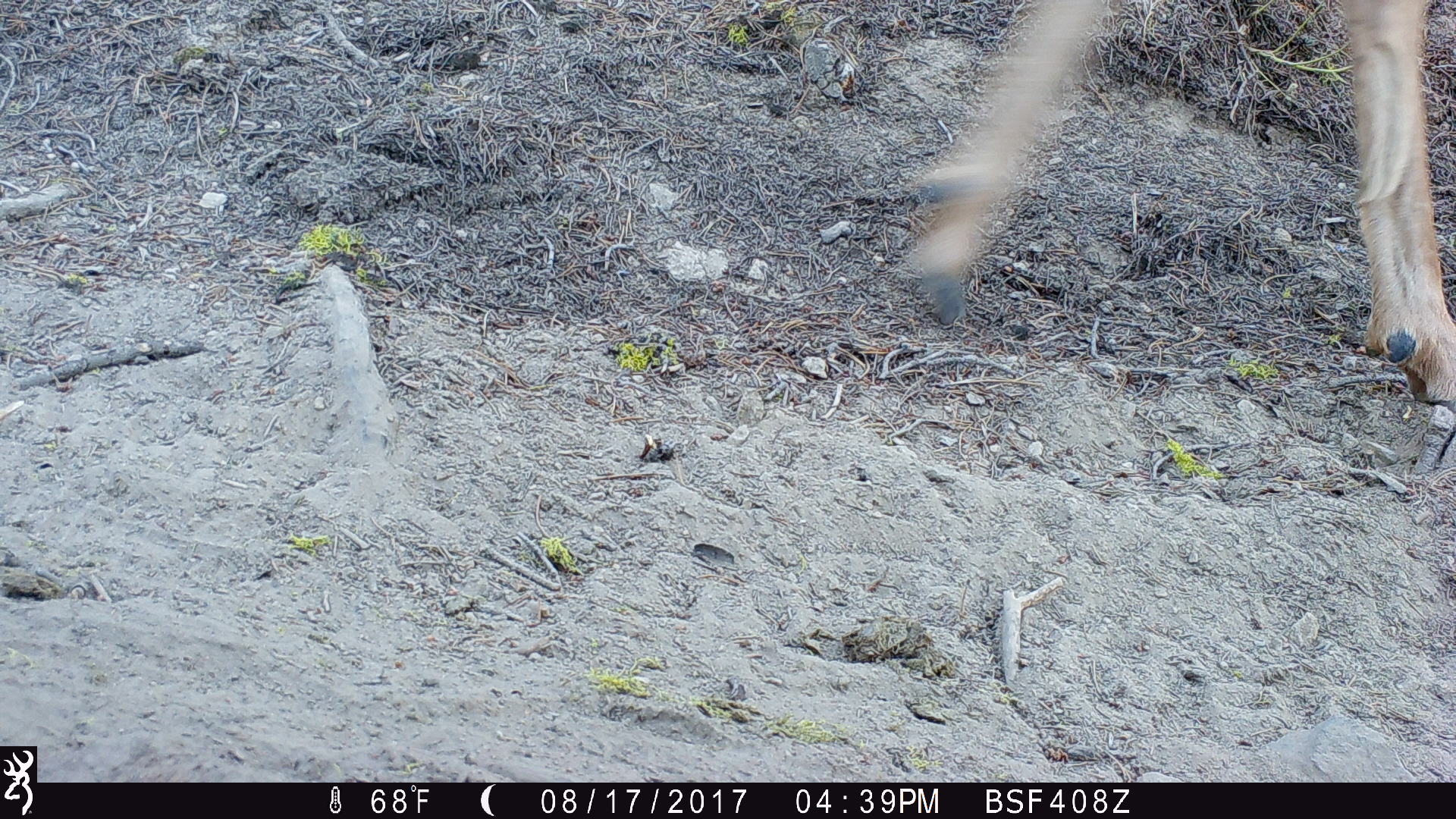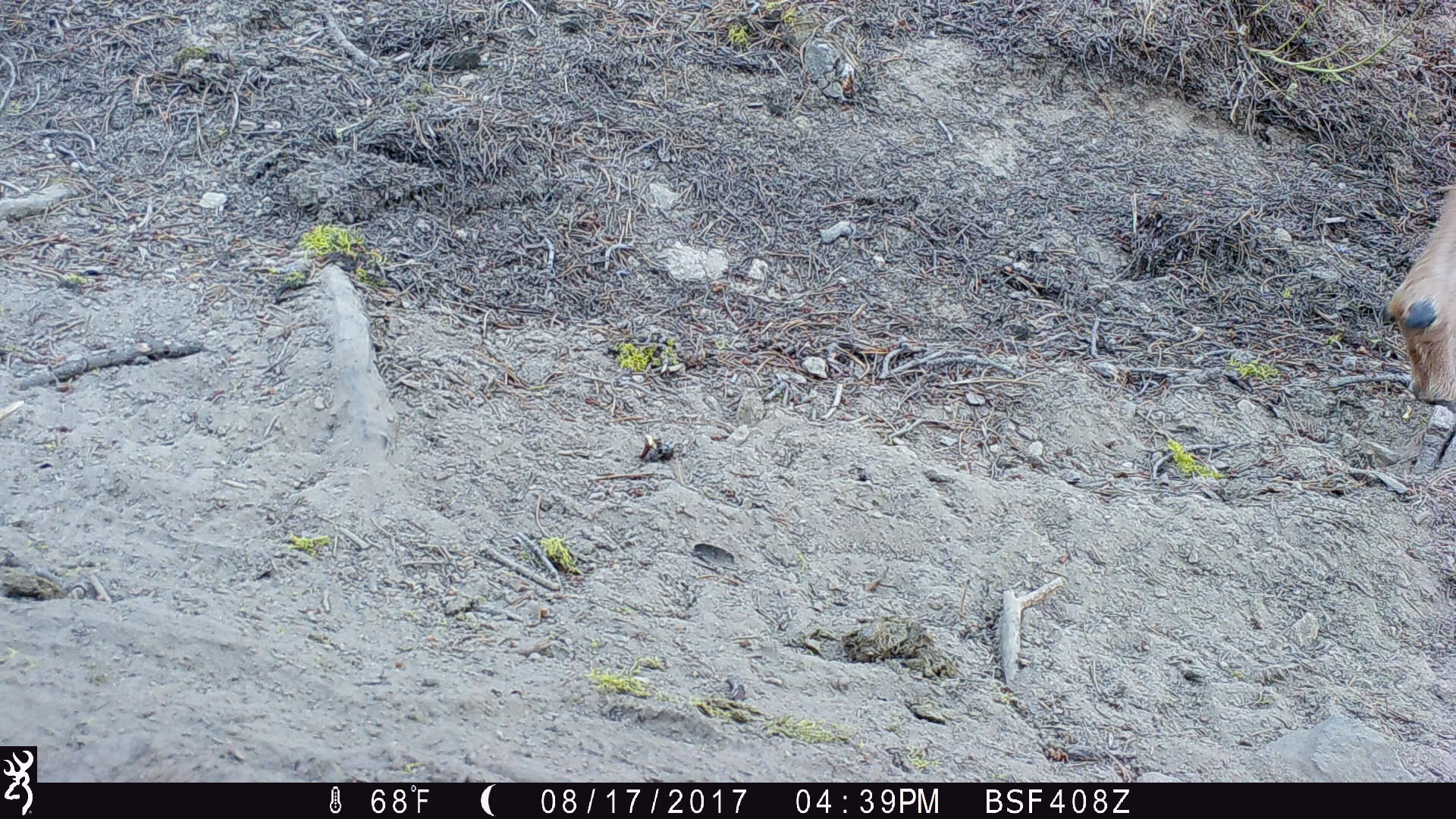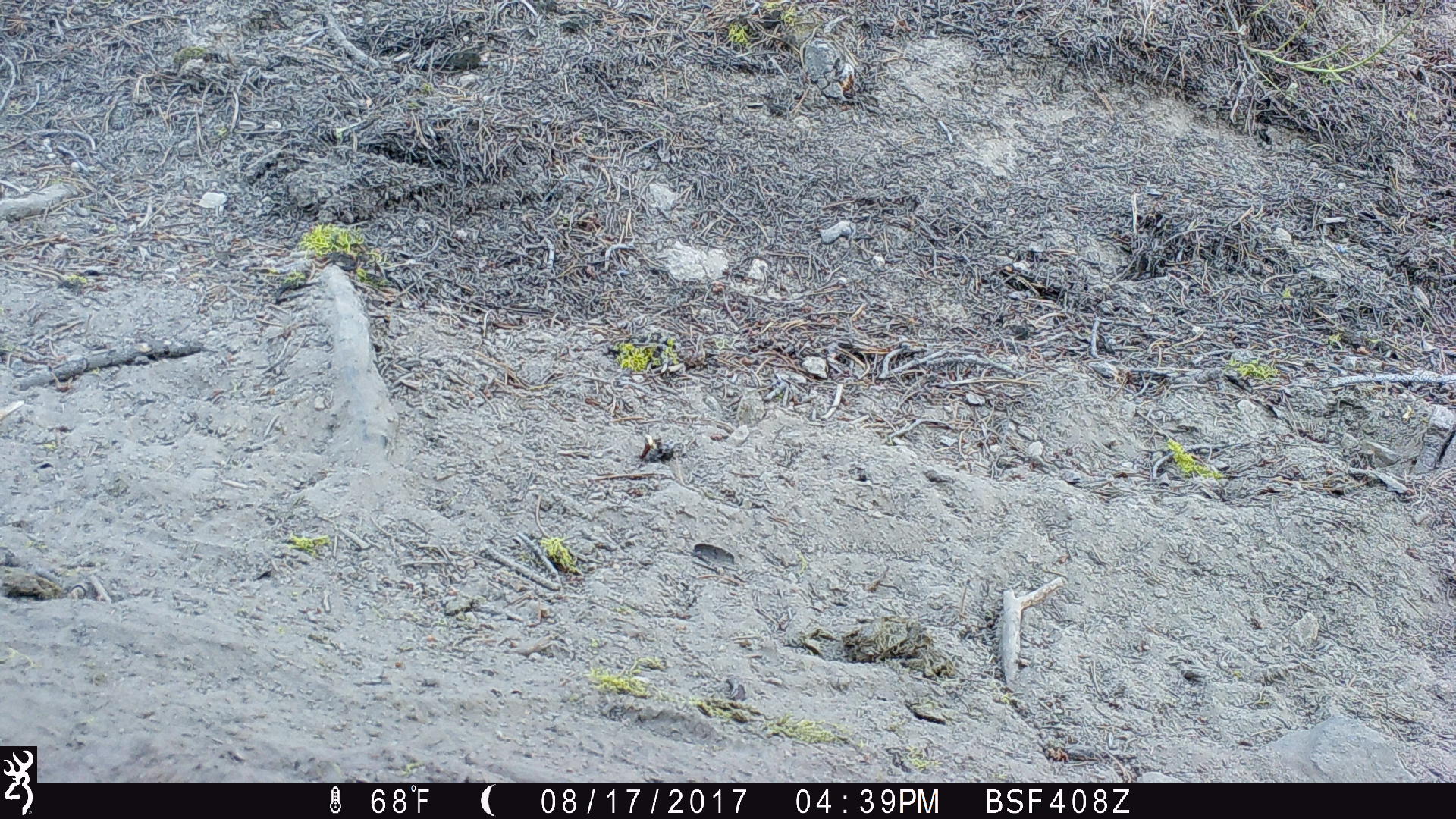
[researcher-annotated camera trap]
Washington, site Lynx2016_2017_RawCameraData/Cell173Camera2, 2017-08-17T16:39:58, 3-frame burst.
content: unidentified animal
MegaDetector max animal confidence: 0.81